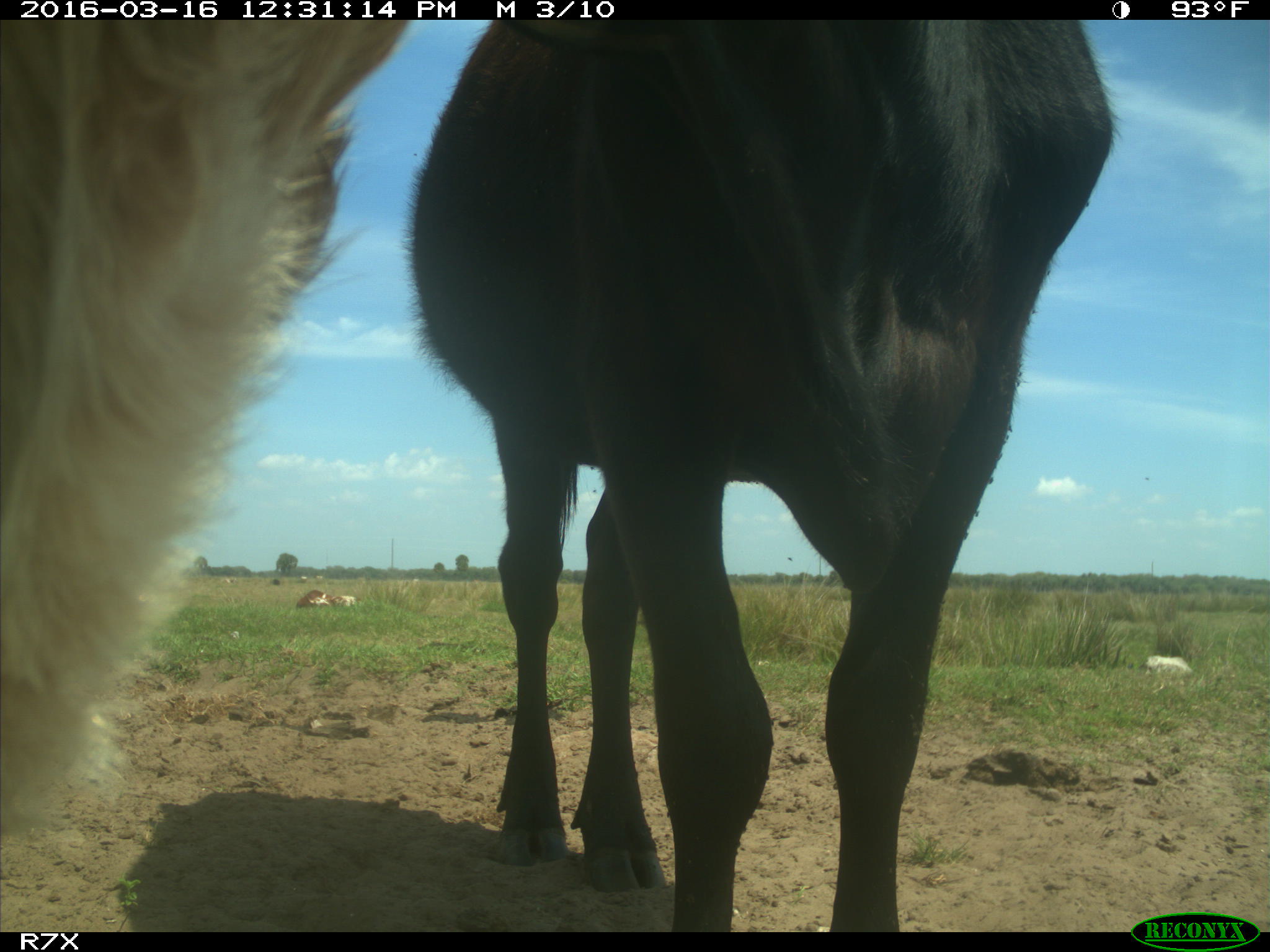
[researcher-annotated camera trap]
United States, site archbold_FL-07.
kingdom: Animalia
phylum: Chordata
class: Mammalia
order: Artiodactyla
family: Bovidae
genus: Bos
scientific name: Bos taurus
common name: domestic cow